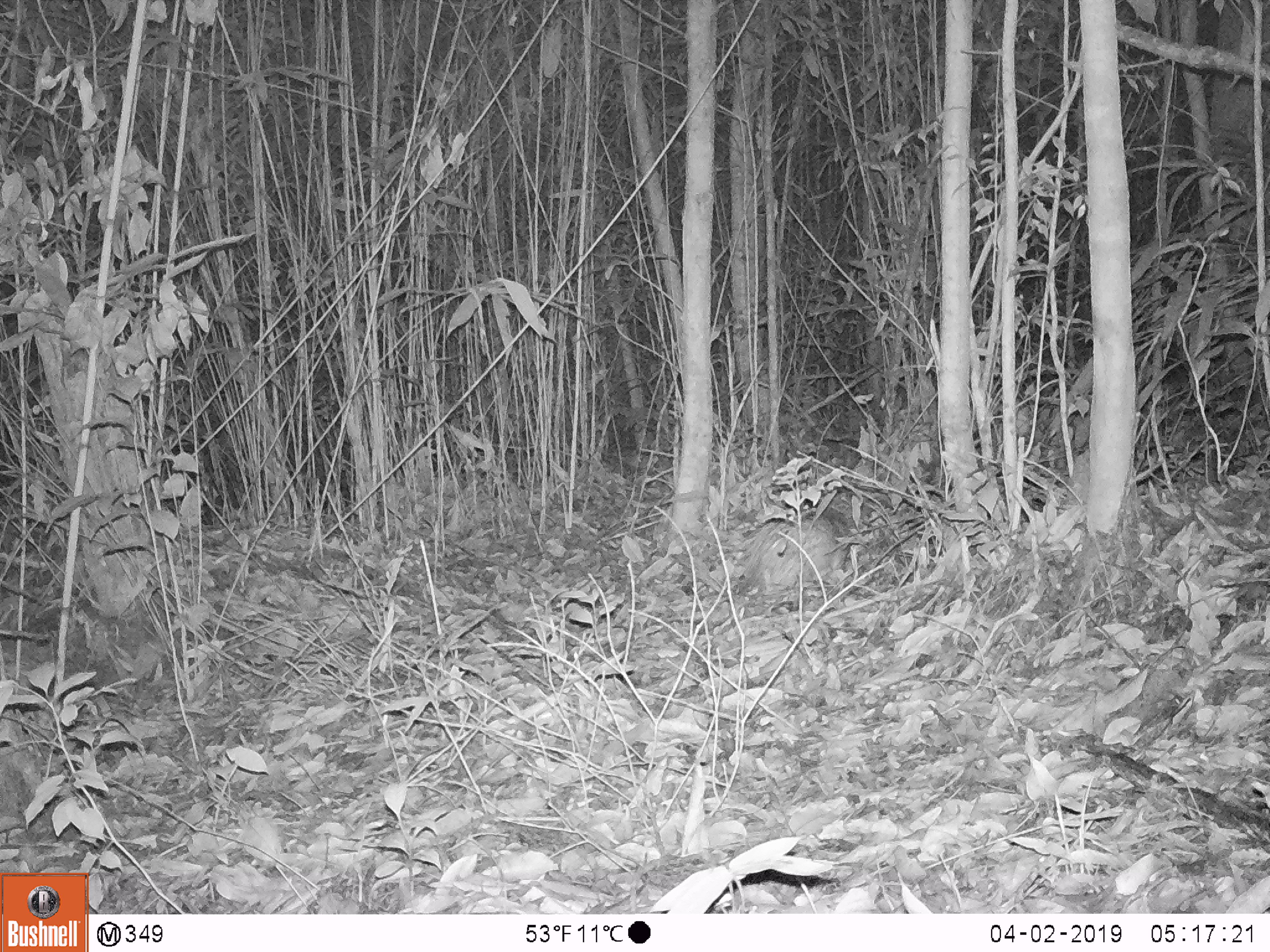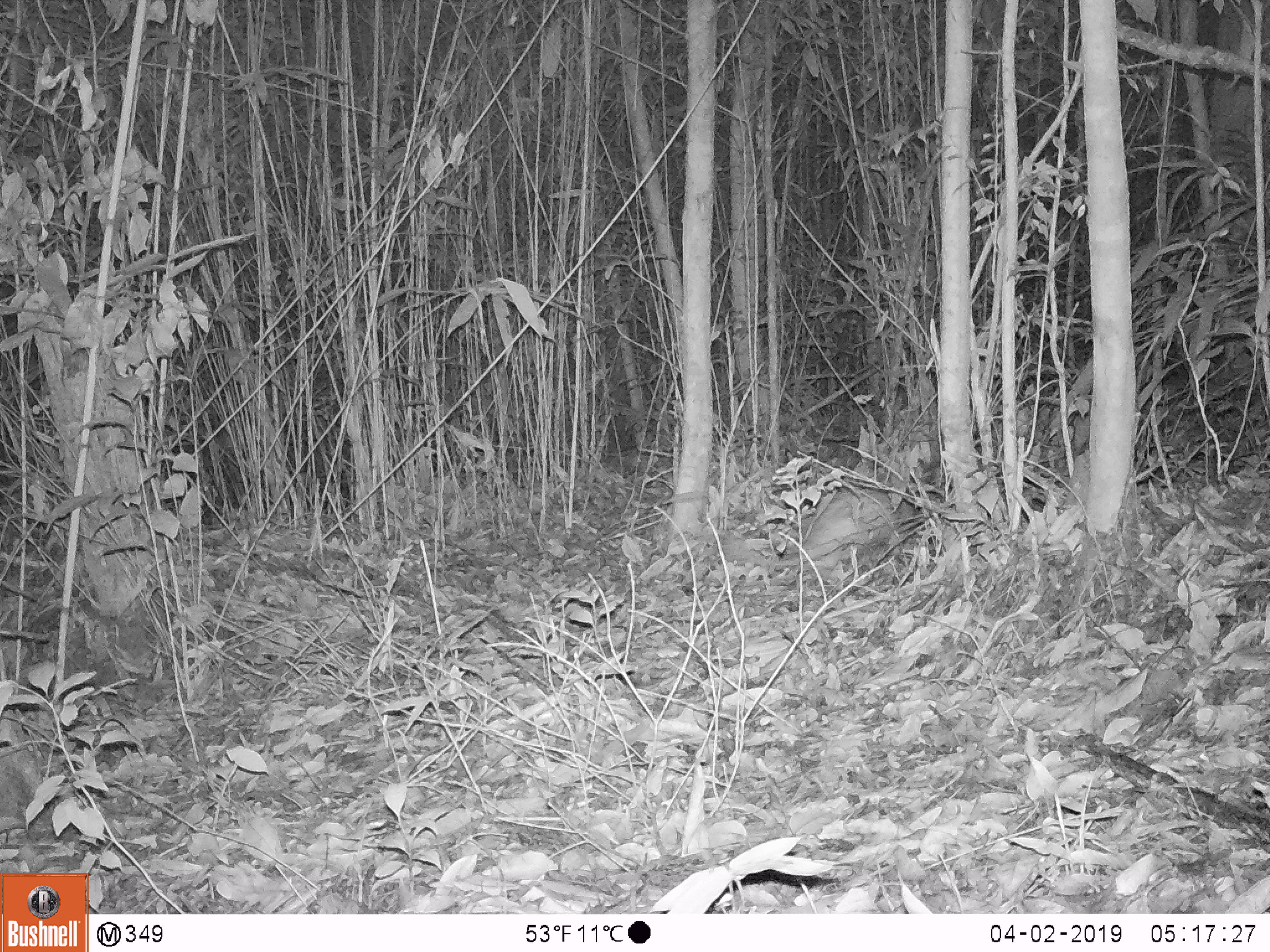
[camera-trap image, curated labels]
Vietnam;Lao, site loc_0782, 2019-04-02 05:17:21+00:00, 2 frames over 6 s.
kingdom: Animalia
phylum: Chordata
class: Mammalia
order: Rodentia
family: Hystricidae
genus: Atherurus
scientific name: Atherurus macrourus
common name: asiatic brush-tailed porcupine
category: asiatic brush tailed porcupine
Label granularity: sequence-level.